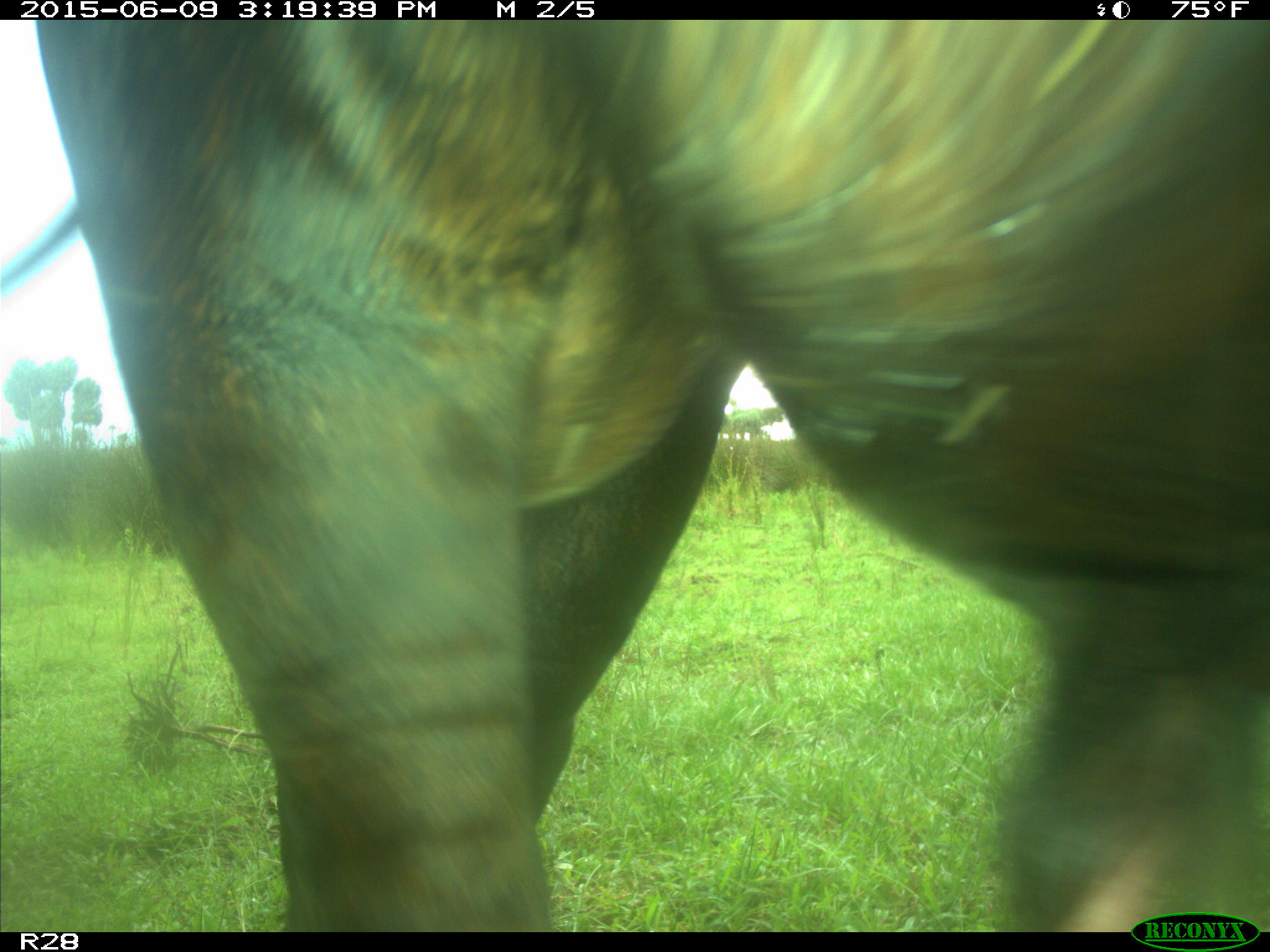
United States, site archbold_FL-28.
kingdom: Animalia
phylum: Chordata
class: Mammalia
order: Artiodactyla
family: Bovidae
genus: Bos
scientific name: Bos taurus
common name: domestic cow